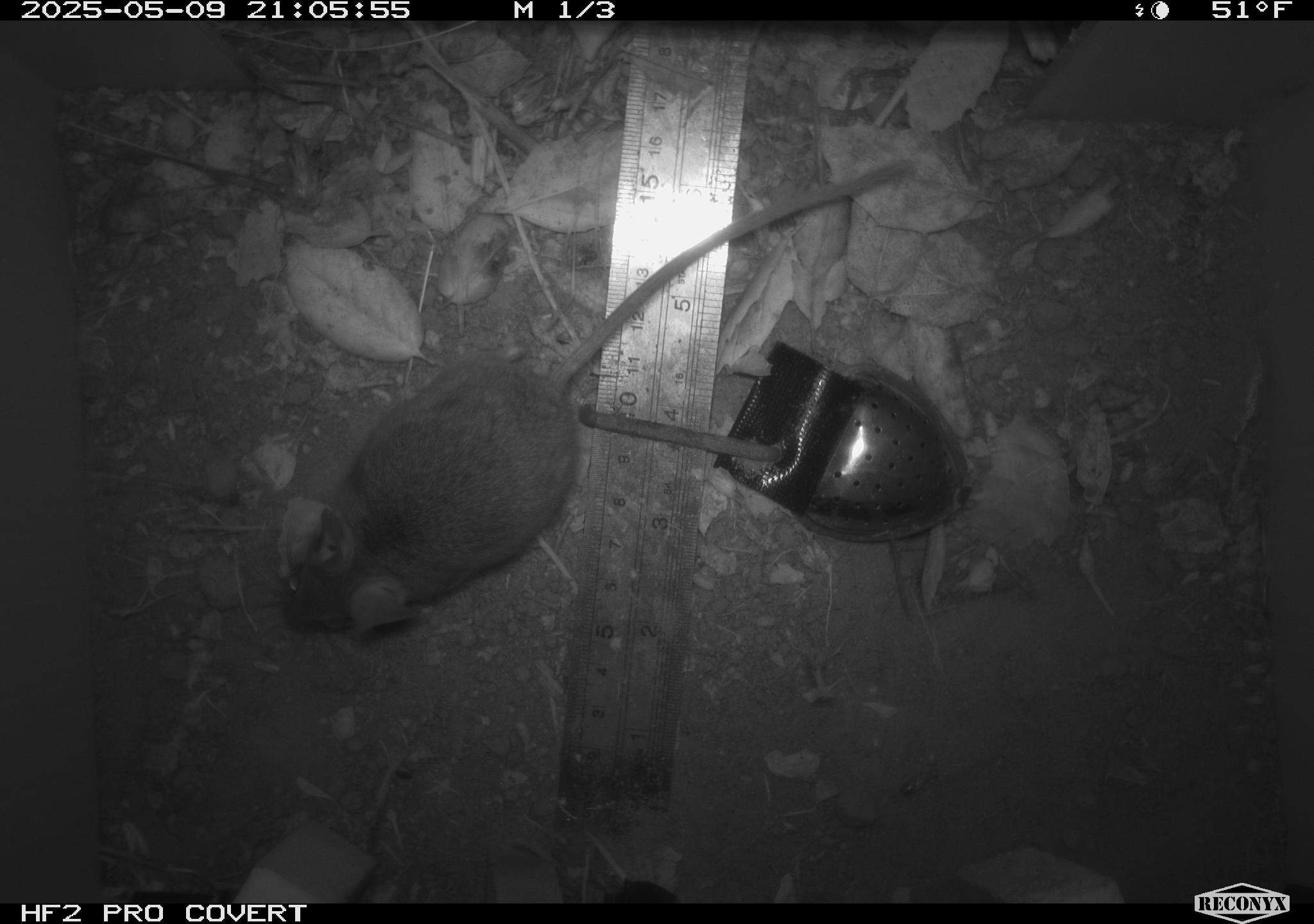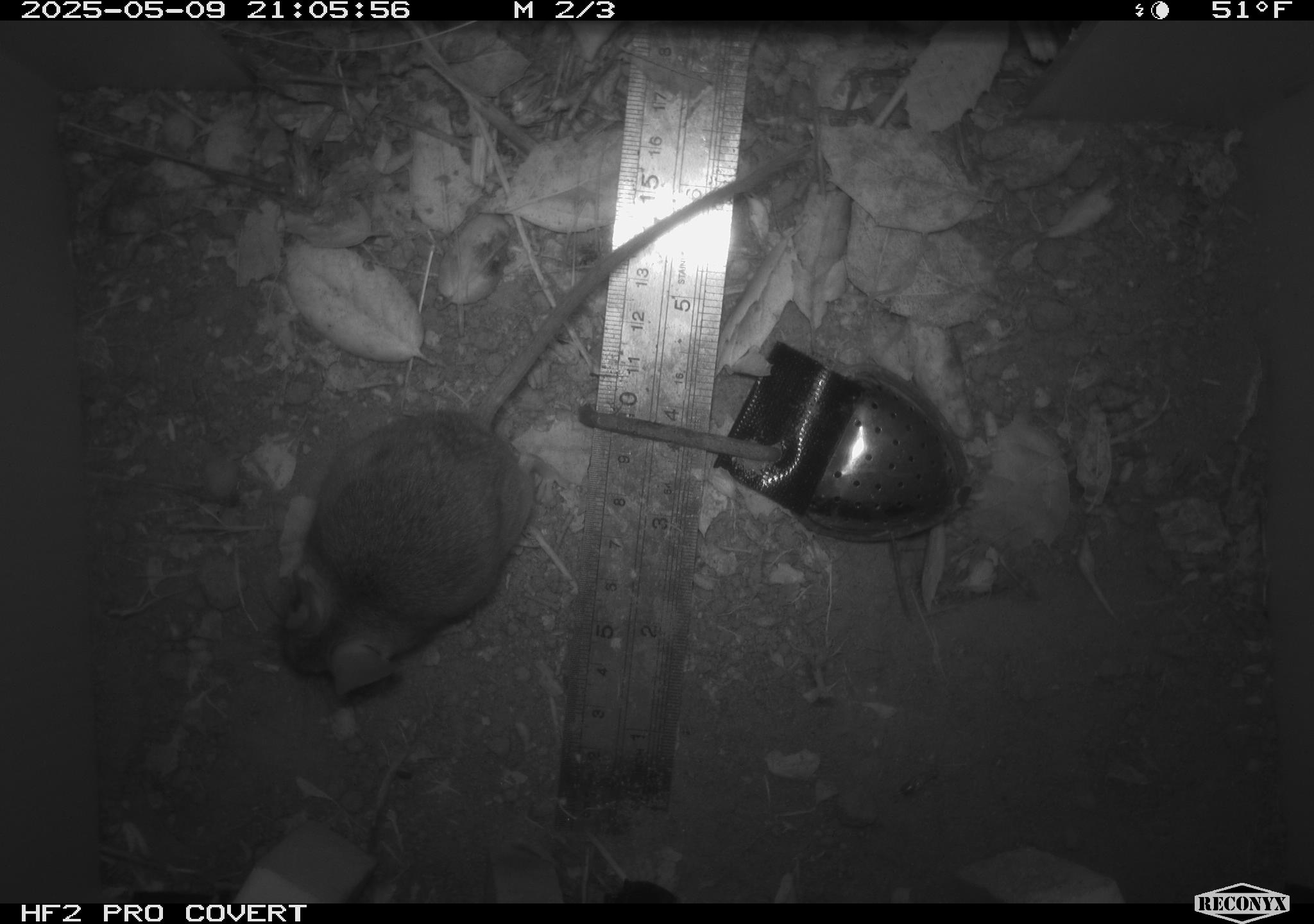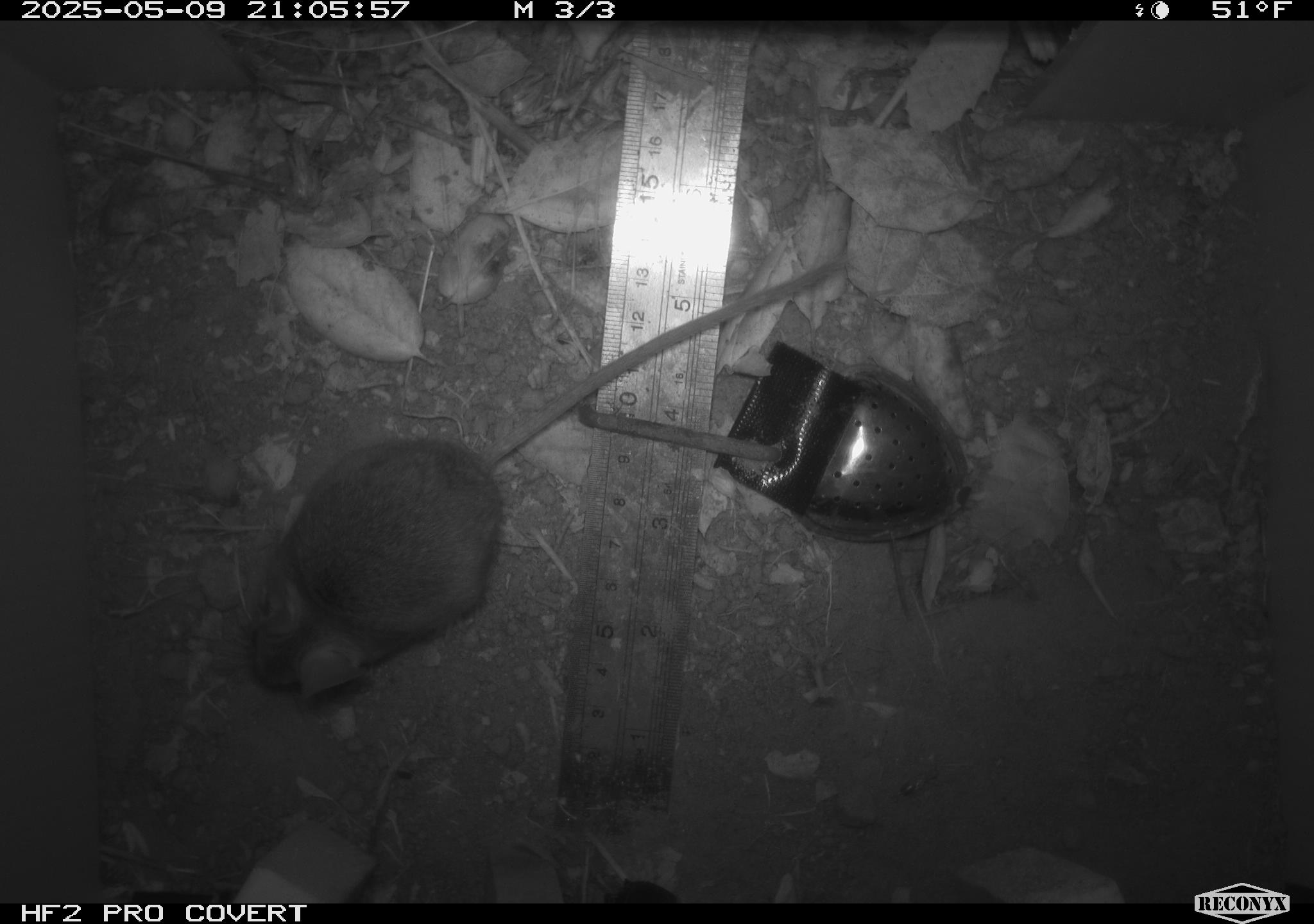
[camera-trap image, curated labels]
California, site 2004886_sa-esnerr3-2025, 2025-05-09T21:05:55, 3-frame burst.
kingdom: Animalia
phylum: Chordata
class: Mammalia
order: Rodentia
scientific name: Rodentia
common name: rodent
Rodent (Rodentia).